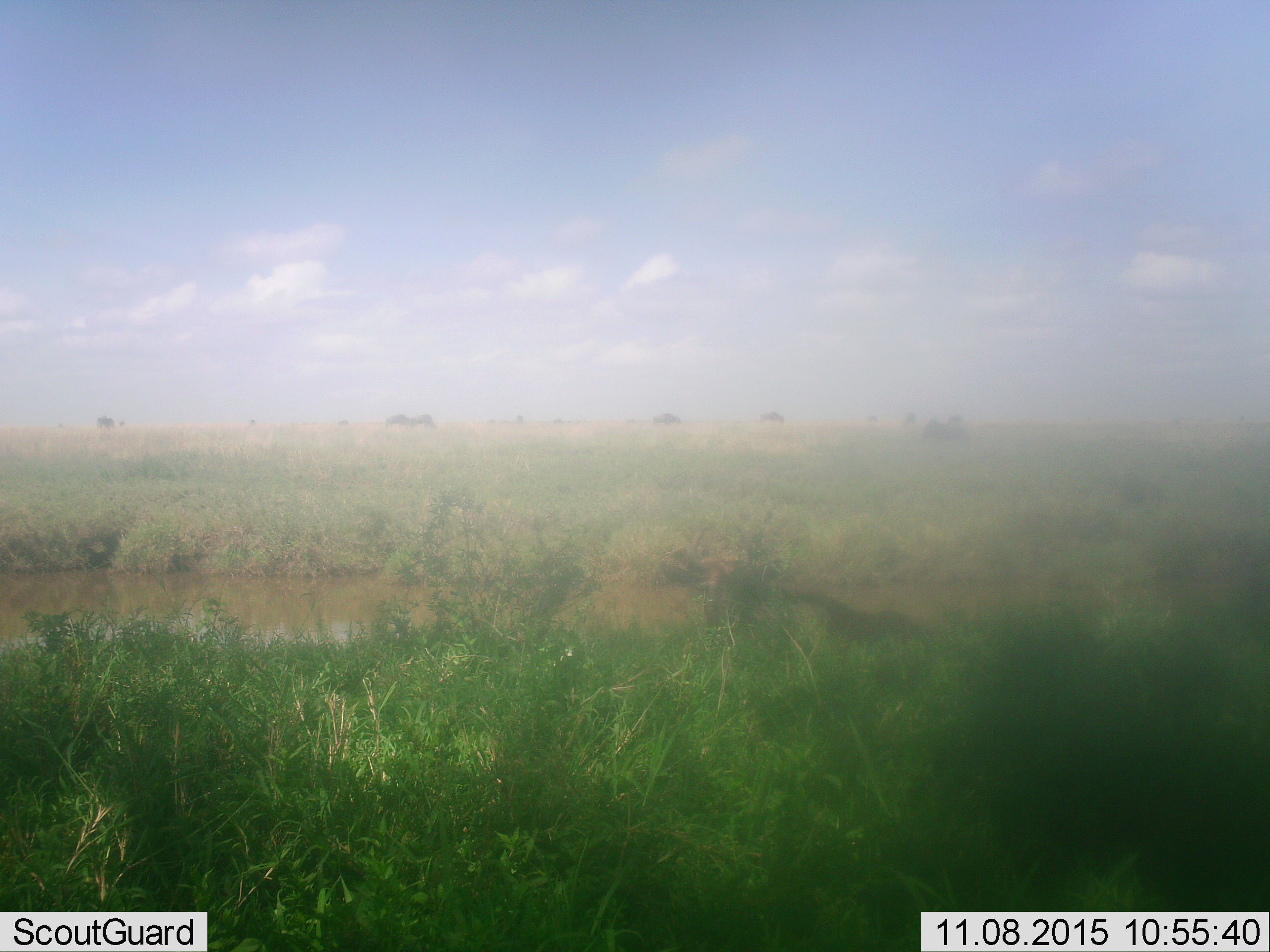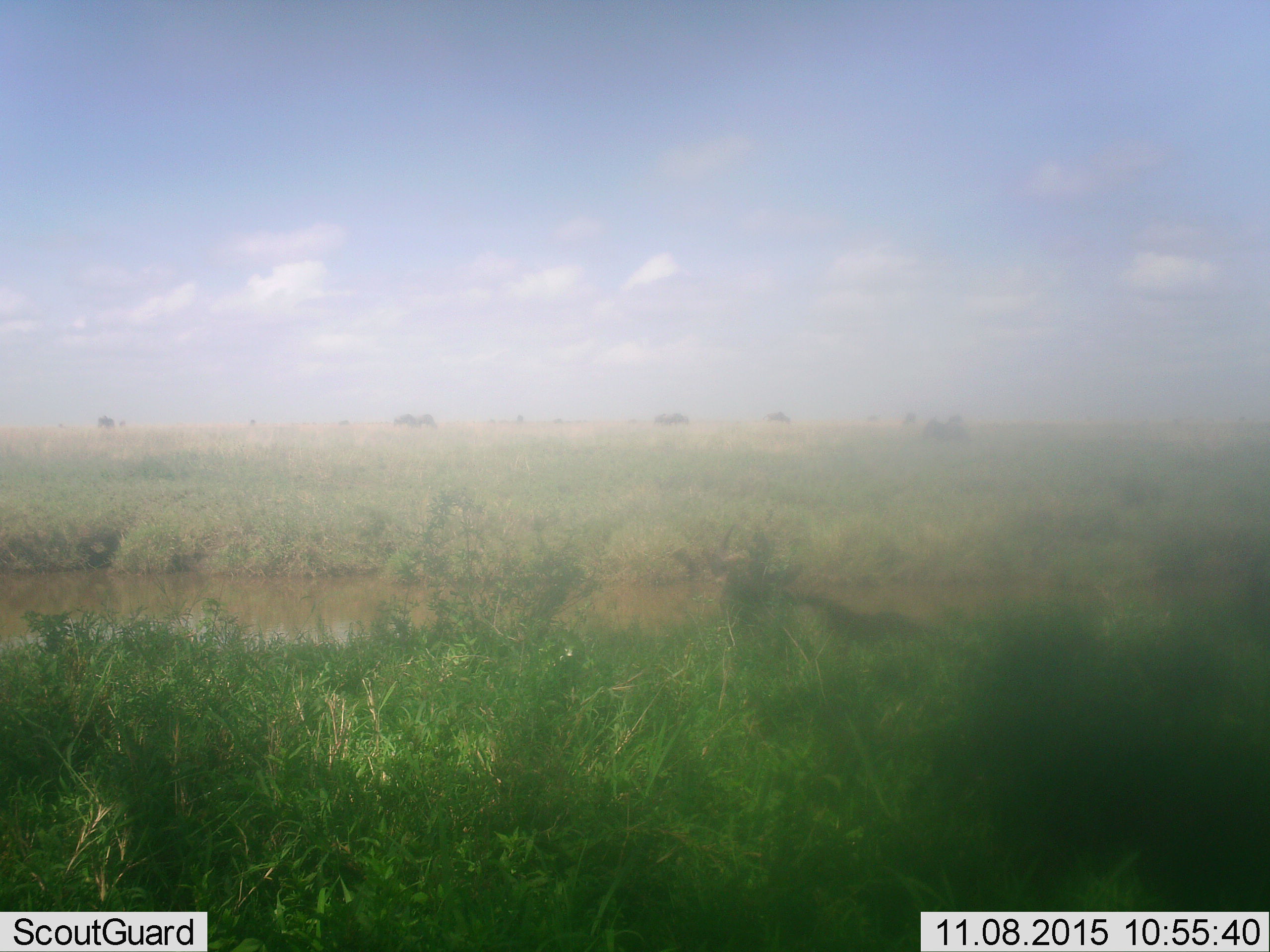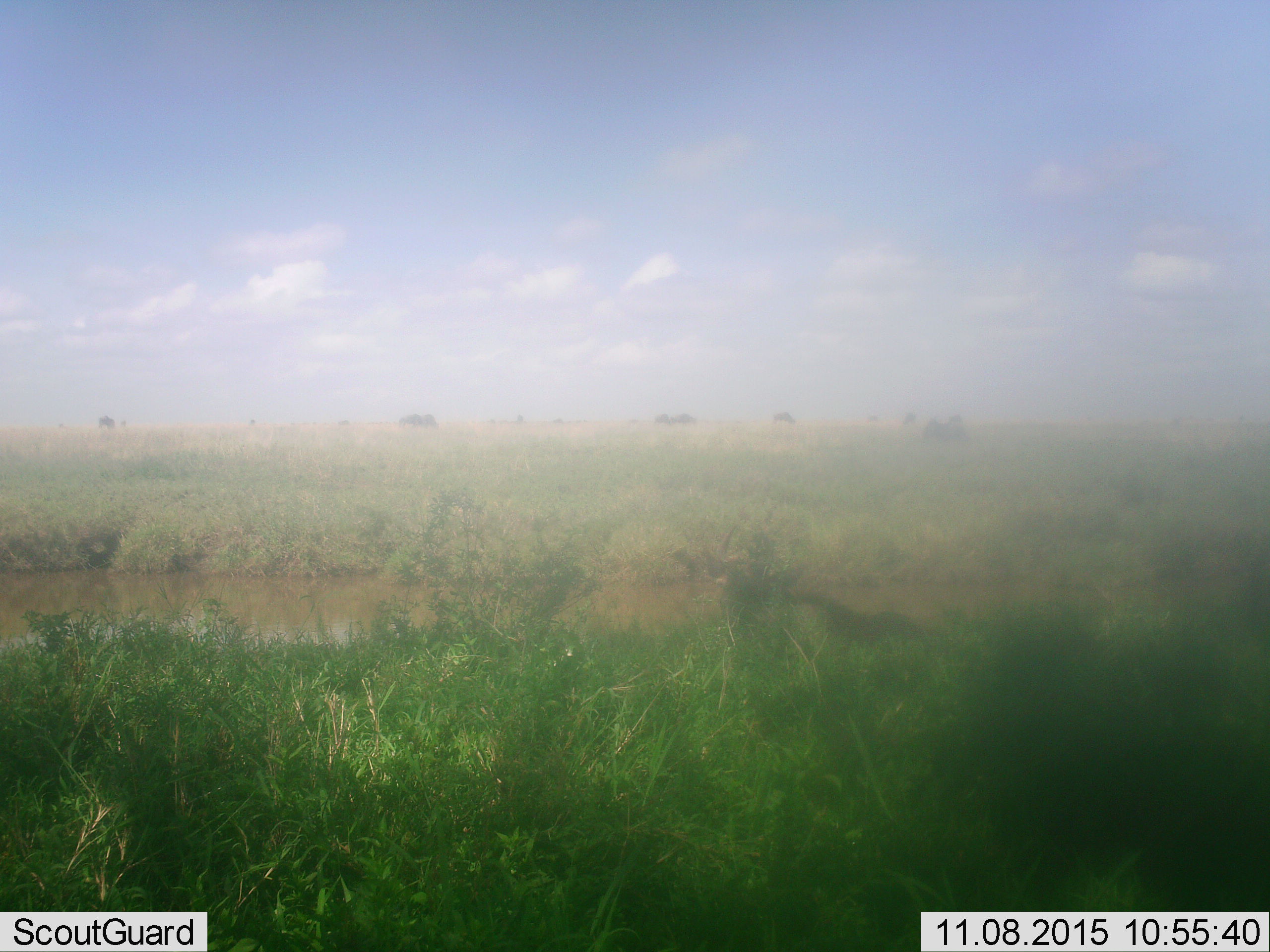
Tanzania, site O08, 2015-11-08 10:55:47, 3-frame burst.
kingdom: Animalia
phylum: Chordata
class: Mammalia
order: Artiodactyla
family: Bovidae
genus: Connochaetes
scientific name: Connochaetes taurinus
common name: blue wildebeest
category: wildebeest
Wildebeest (blue wildebeest) (Connochaetes taurinus), count 11-50. Behavior (volunteer vote fractions): standing 60%, resting 60%, moving 40%, interacting 0%. Young present (vote fraction): 0%. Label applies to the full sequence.